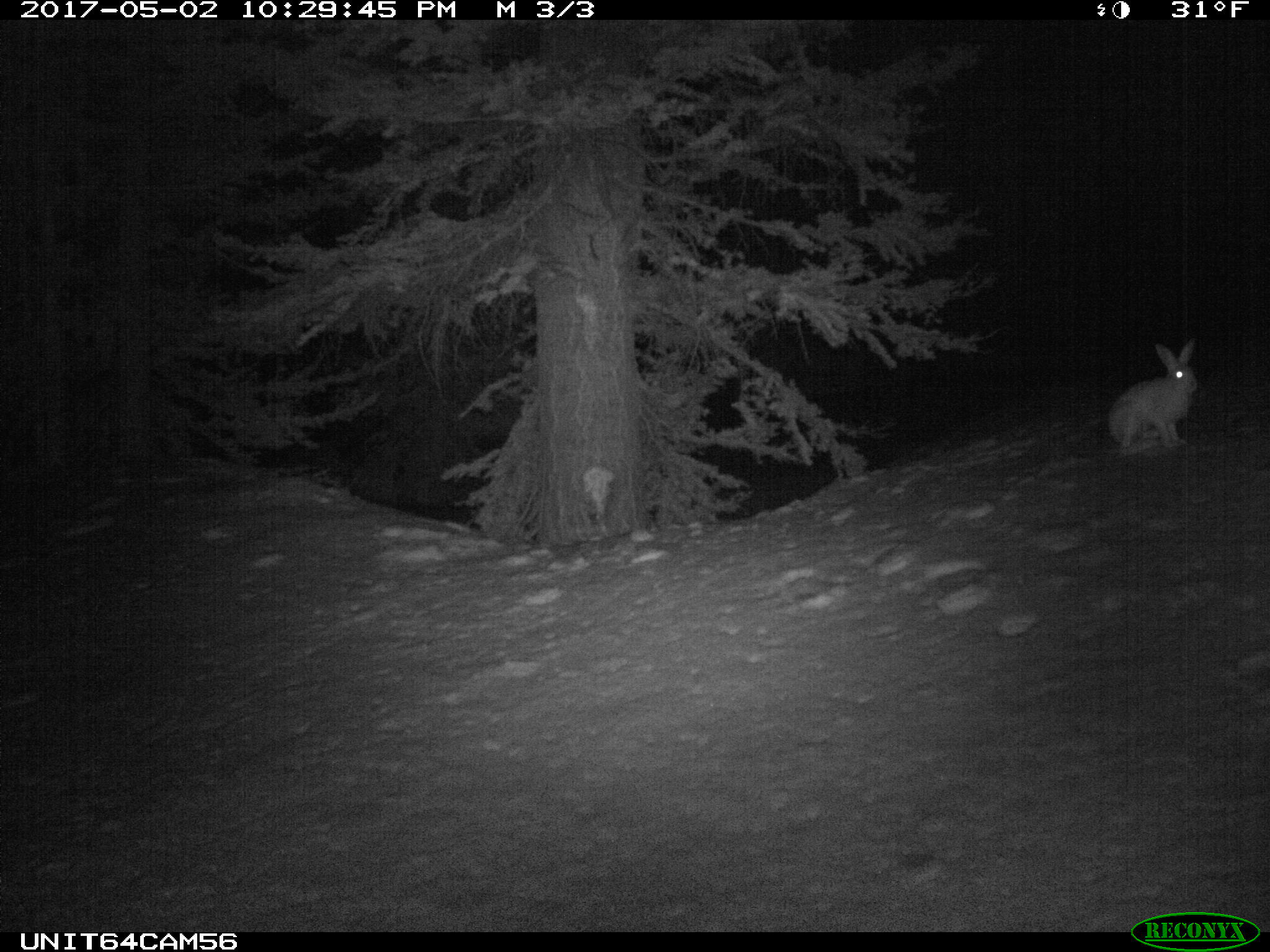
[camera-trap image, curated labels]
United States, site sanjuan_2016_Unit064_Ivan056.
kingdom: Animalia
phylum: Chordata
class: Mammalia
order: Lagomorpha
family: Leporidae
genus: Lepus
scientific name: Lepus americanus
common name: snowshoe hare